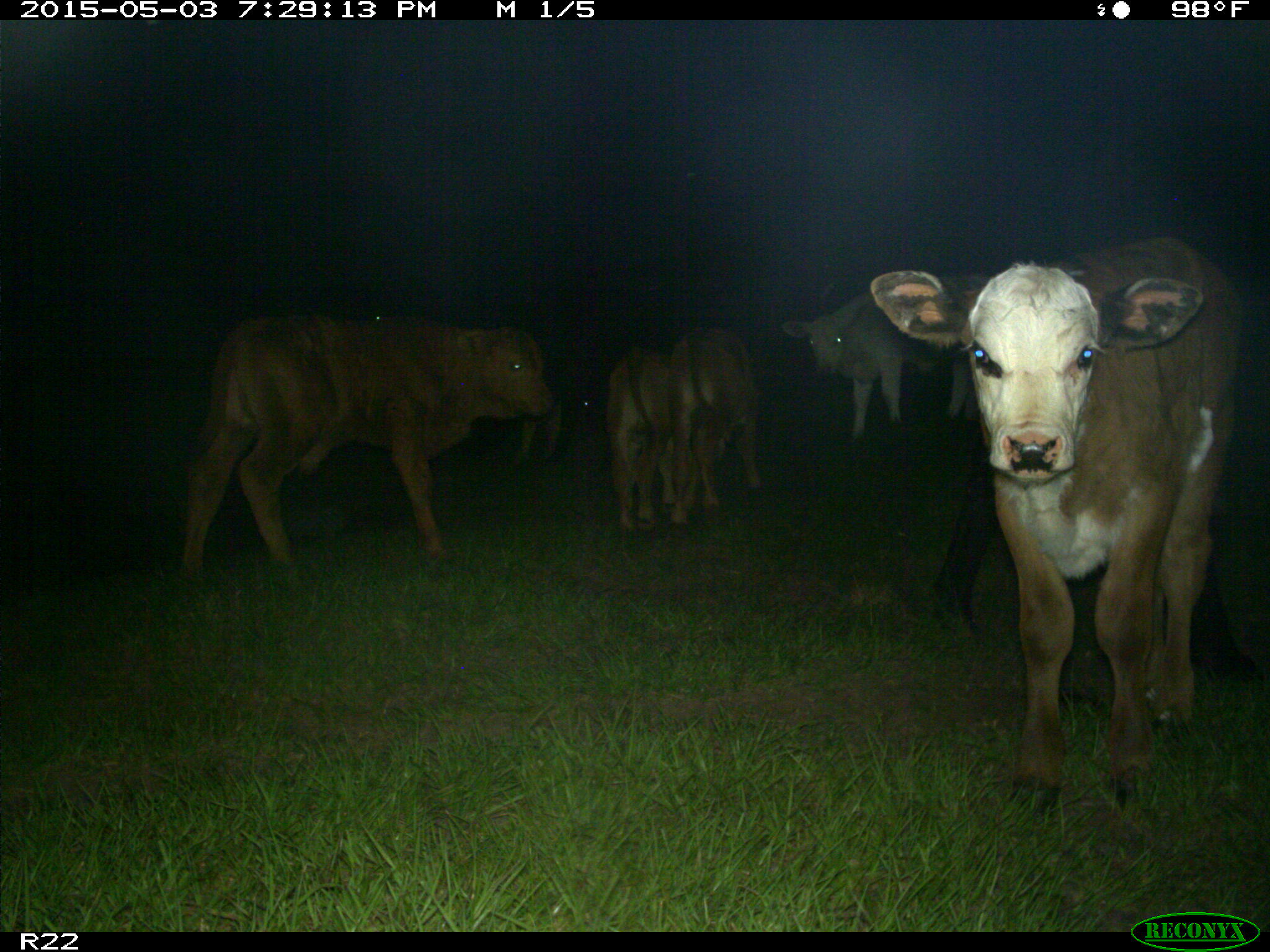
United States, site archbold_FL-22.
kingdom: Animalia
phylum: Chordata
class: Mammalia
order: Artiodactyla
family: Bovidae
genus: Bos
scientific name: Bos taurus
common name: domestic cow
Bos taurus (domestic cow).